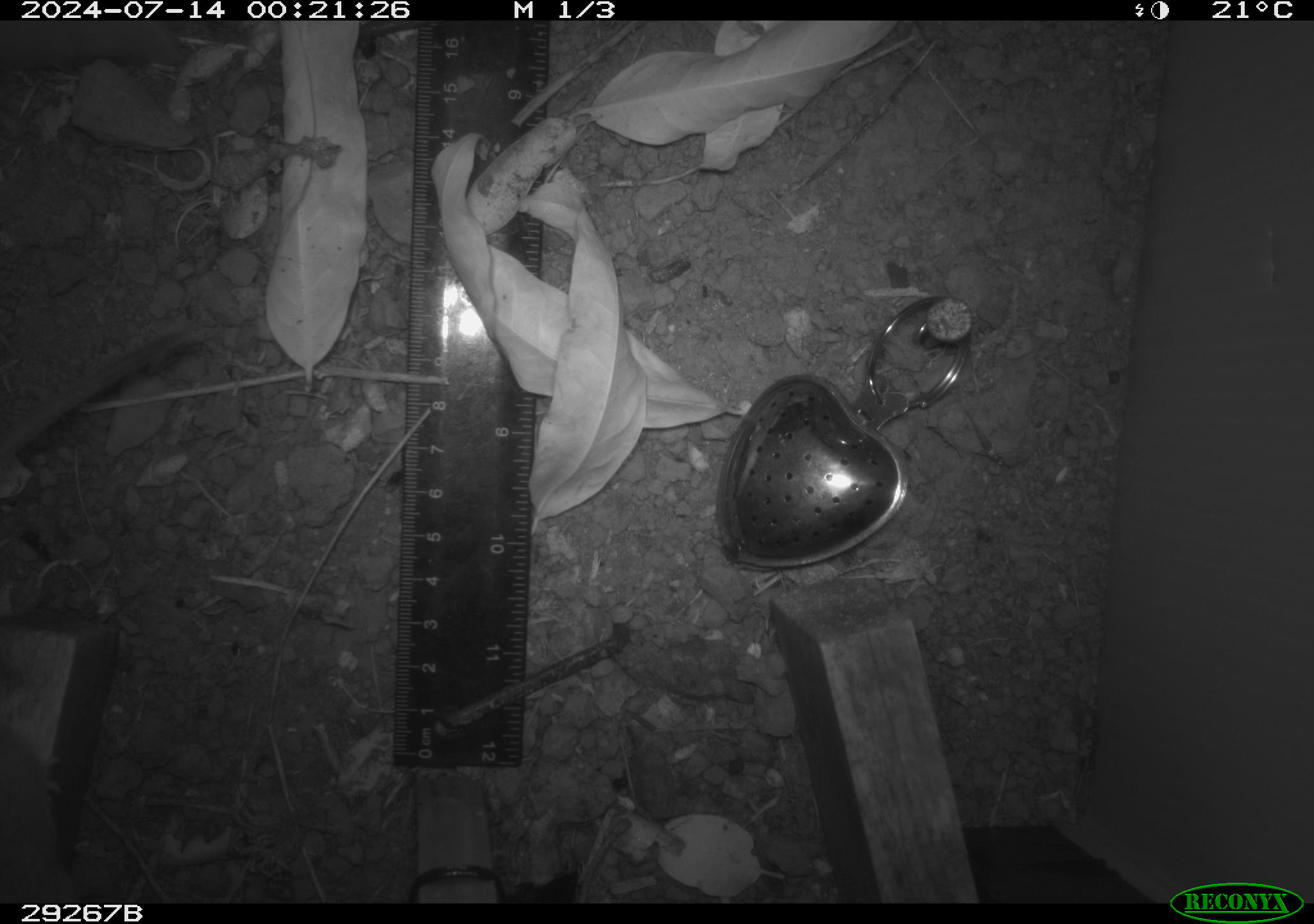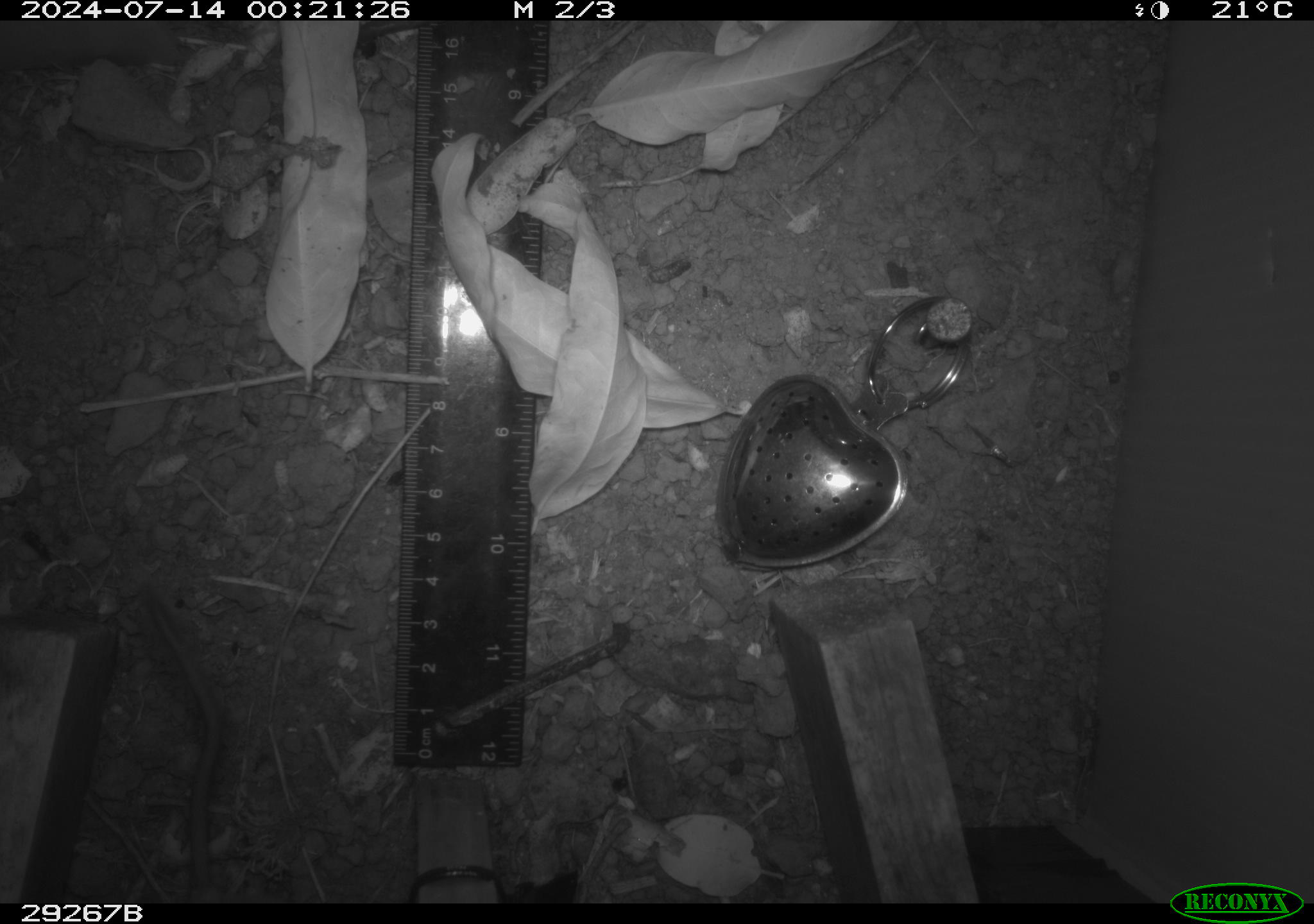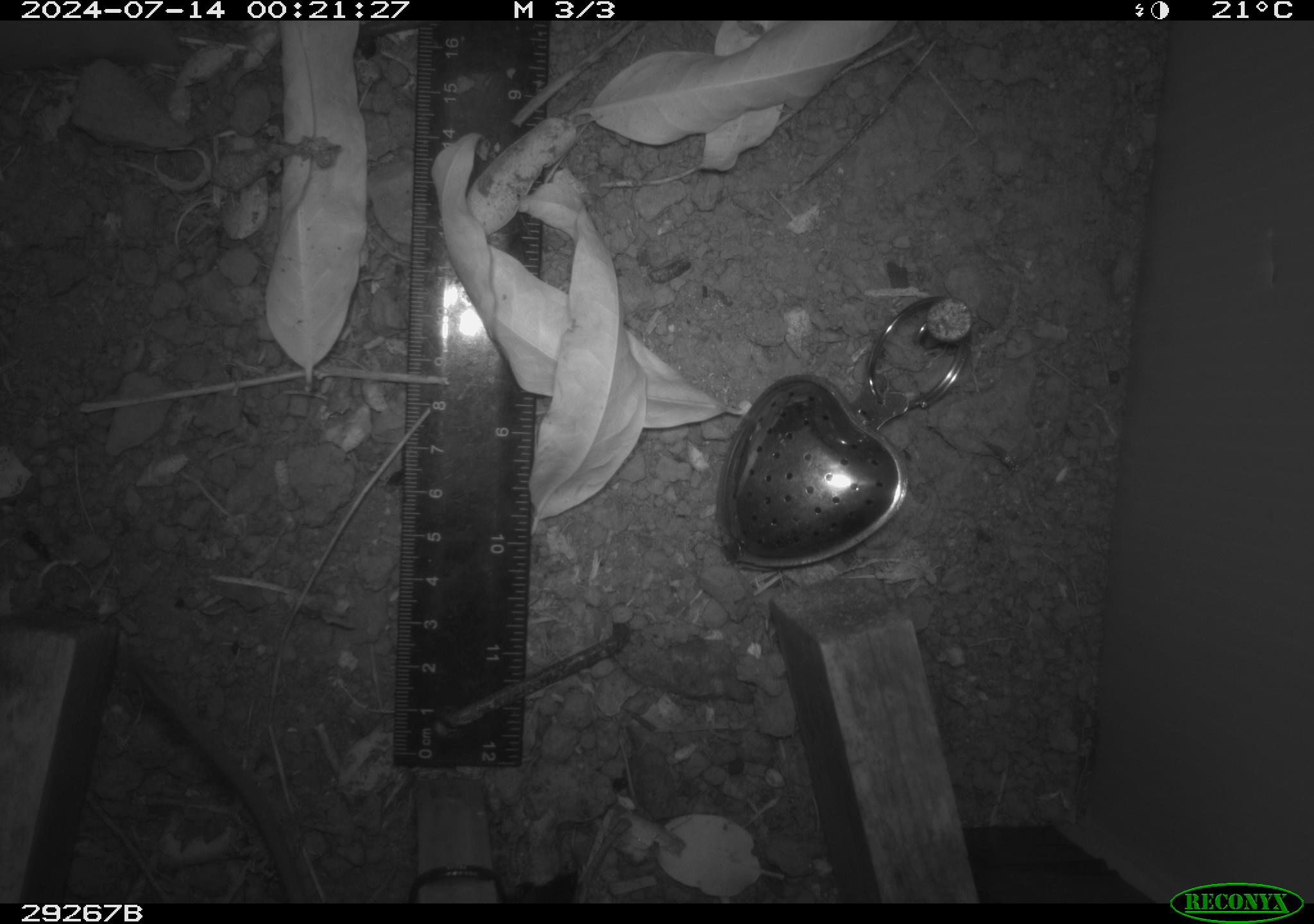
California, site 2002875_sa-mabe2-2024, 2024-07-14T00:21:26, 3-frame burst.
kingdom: Animalia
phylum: Chordata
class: Mammalia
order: Rodentia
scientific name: Rodentia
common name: rodent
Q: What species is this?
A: Rodent (Rodentia).